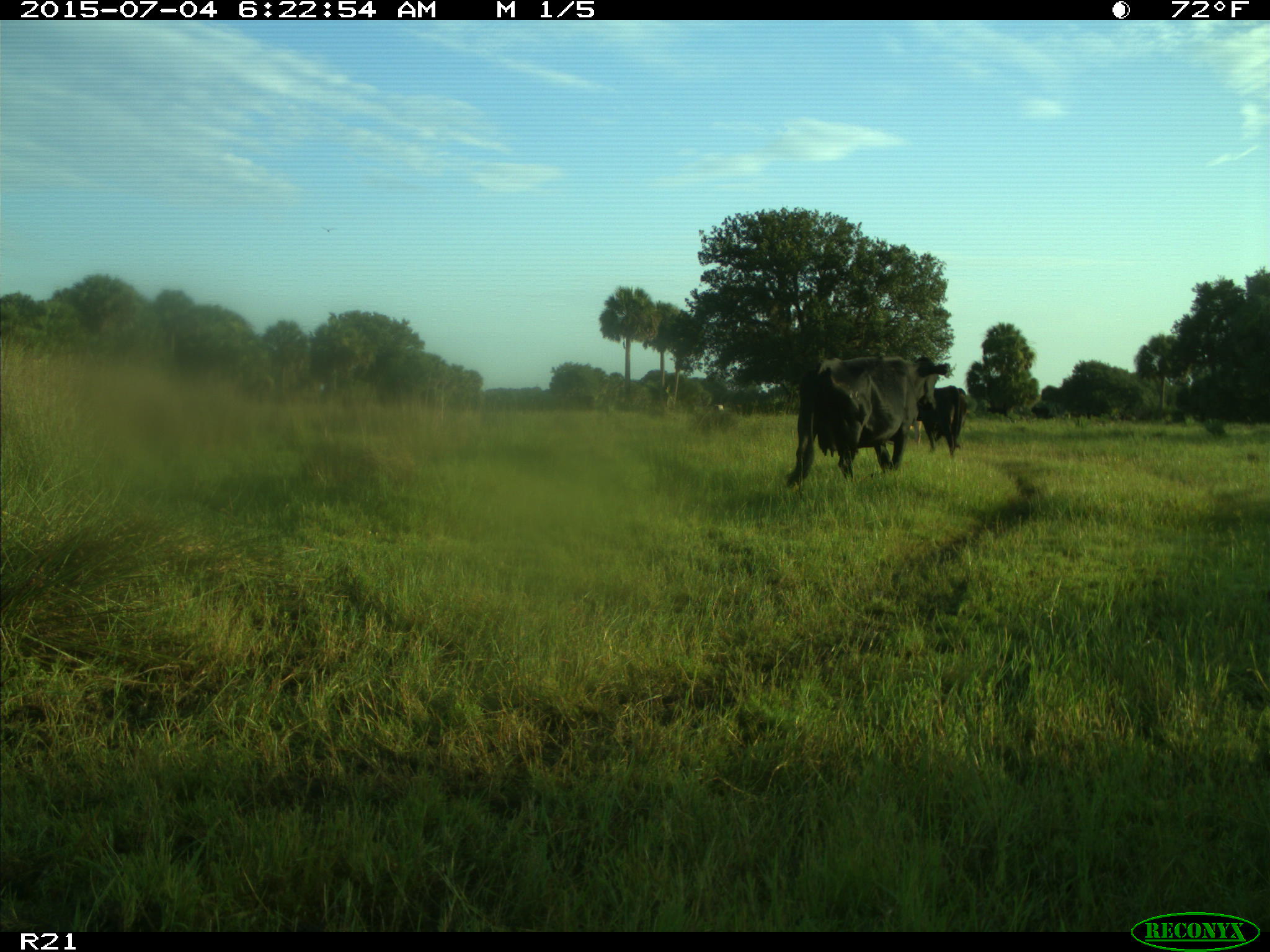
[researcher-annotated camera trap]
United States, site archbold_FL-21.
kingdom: Animalia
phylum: Chordata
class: Mammalia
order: Artiodactyla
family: Bovidae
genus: Bos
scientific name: Bos taurus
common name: domestic cow